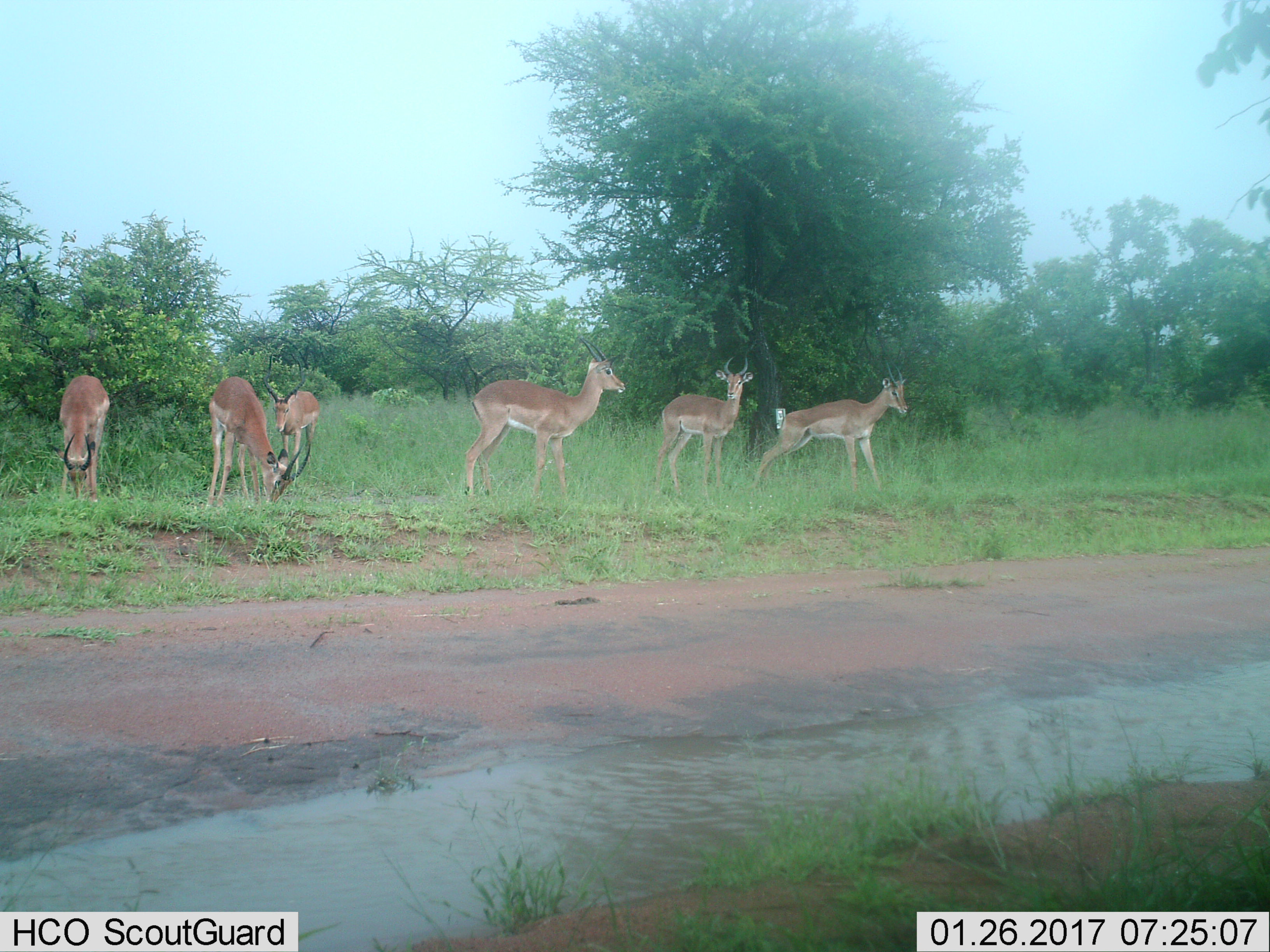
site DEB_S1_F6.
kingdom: Animalia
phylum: Chordata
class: Mammalia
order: Artiodactyla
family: Bovidae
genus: Aepyceros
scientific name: Aepyceros melampus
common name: impala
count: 6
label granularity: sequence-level